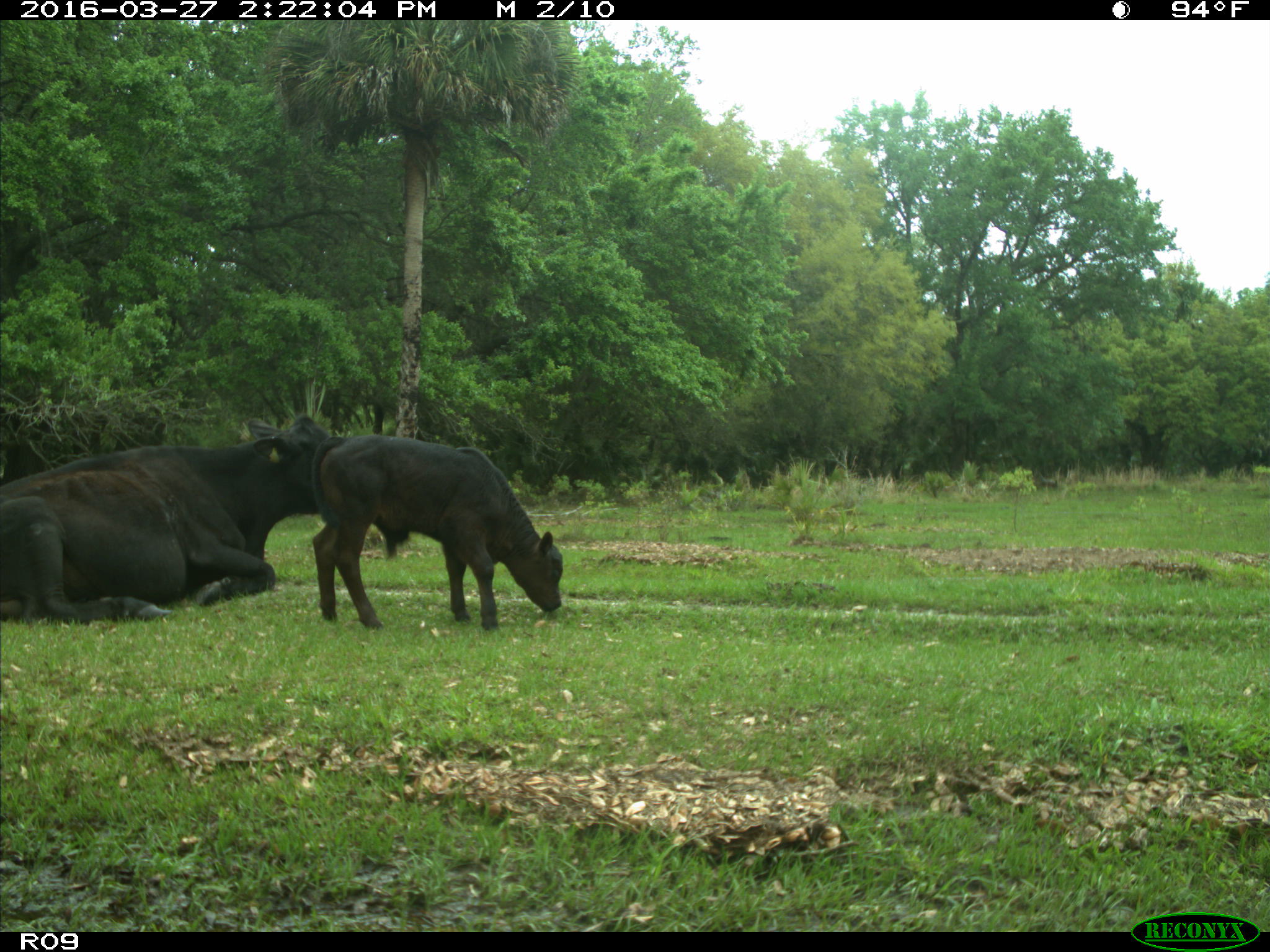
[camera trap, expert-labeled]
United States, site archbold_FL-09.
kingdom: Animalia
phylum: Chordata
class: Mammalia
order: Artiodactyla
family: Bovidae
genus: Bos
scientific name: Bos taurus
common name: domestic cow